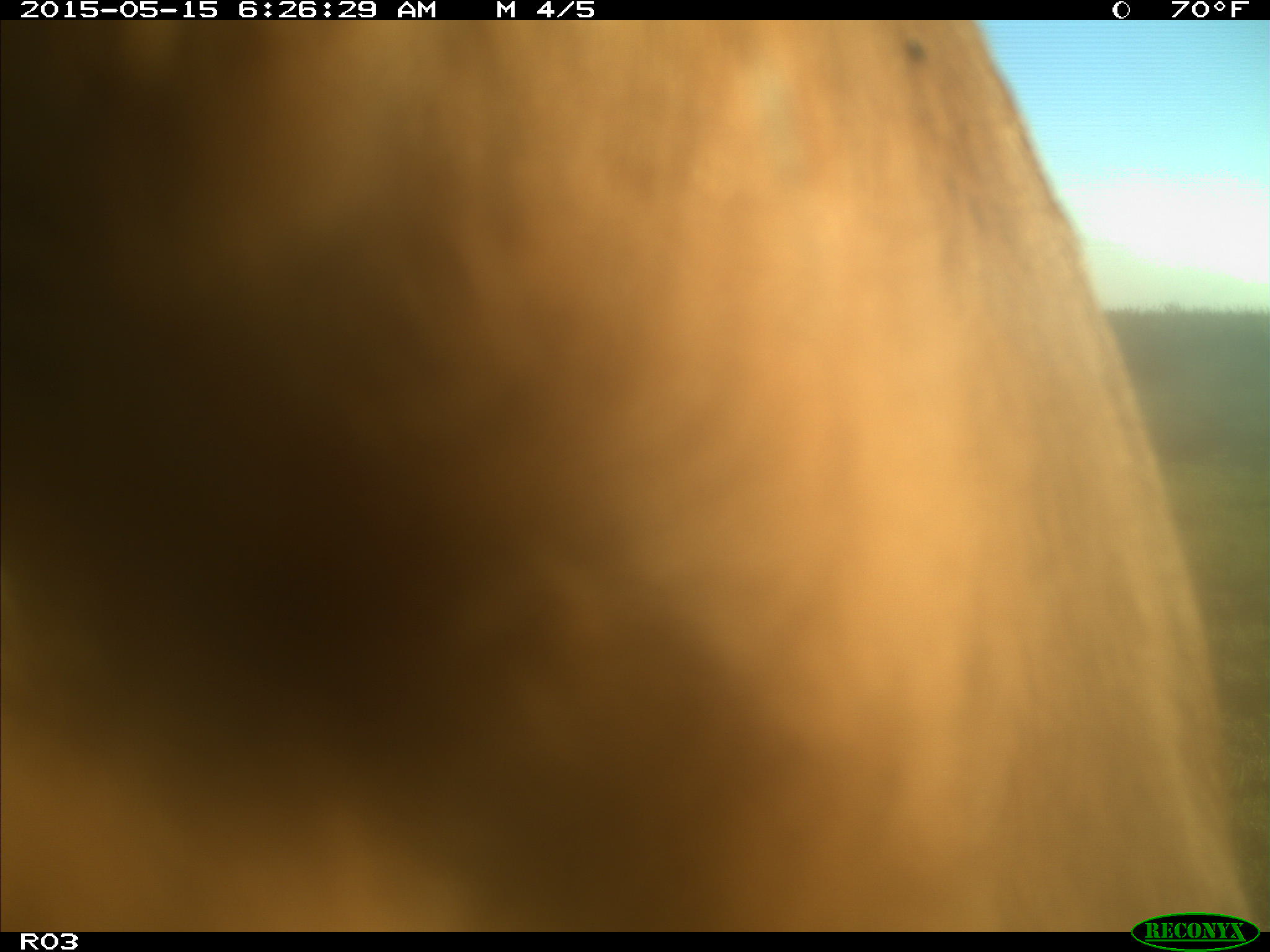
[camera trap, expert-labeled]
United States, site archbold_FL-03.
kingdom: Animalia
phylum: Chordata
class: Mammalia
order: Artiodactyla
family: Bovidae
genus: Bos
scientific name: Bos taurus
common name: domestic cow